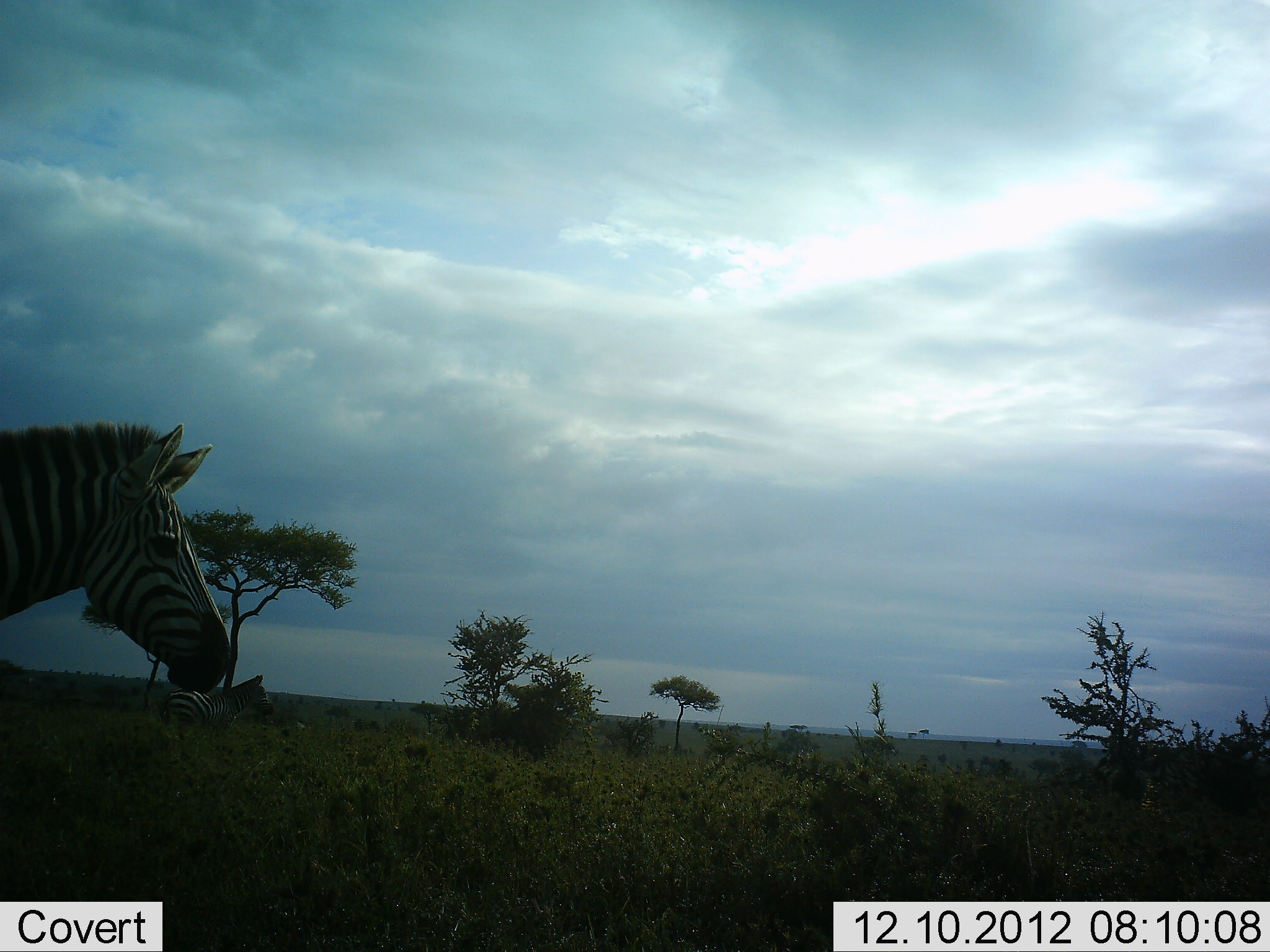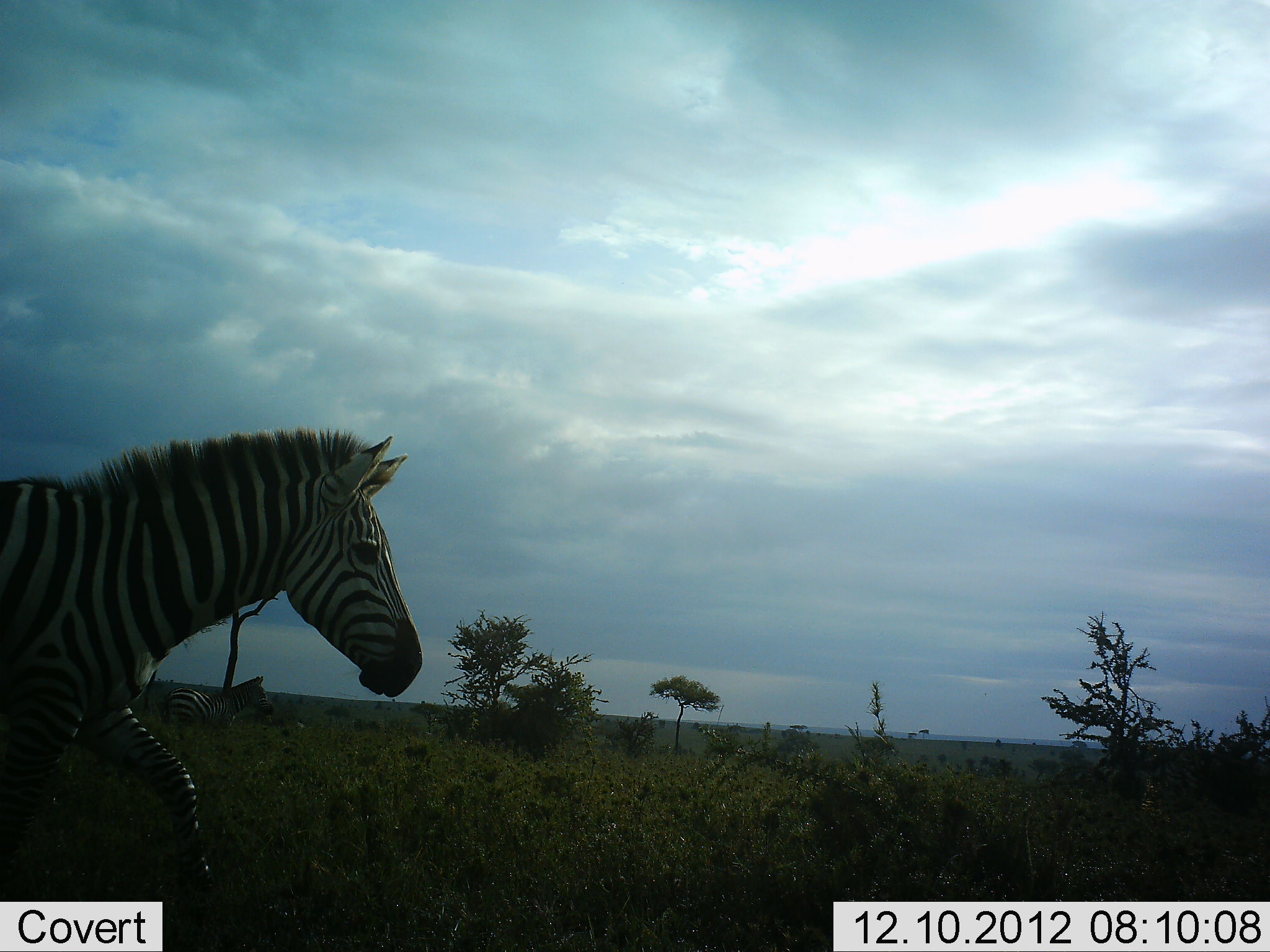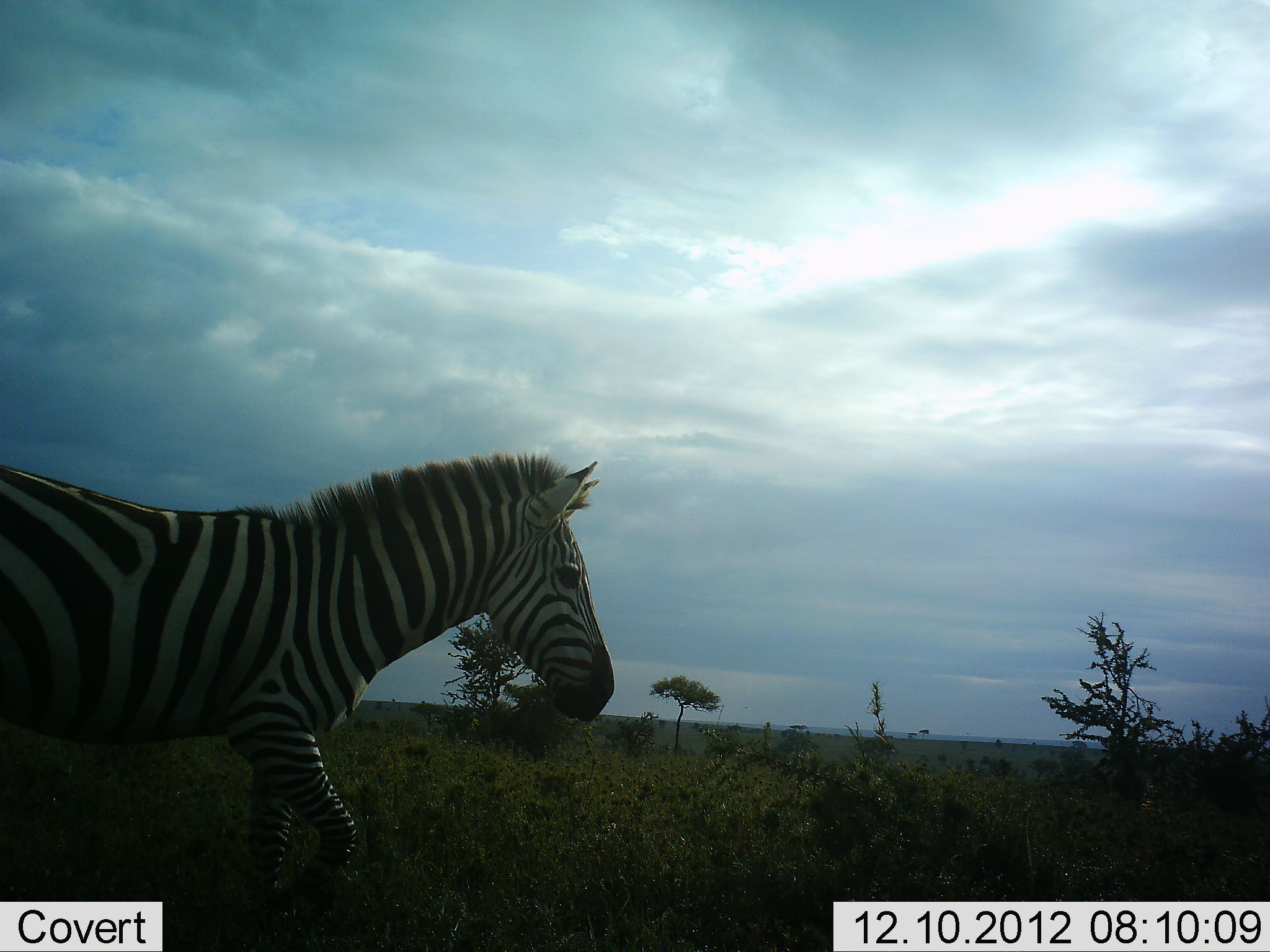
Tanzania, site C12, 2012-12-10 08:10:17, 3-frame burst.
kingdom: Animalia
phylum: Chordata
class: Mammalia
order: Perissodactyla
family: Equidae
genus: Equus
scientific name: Equus quagga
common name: plains zebra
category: zebra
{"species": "zebra (plains zebra) (Equus quagga)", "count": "2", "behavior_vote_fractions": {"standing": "50%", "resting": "0%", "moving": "100%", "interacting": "0%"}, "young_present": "0%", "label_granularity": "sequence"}